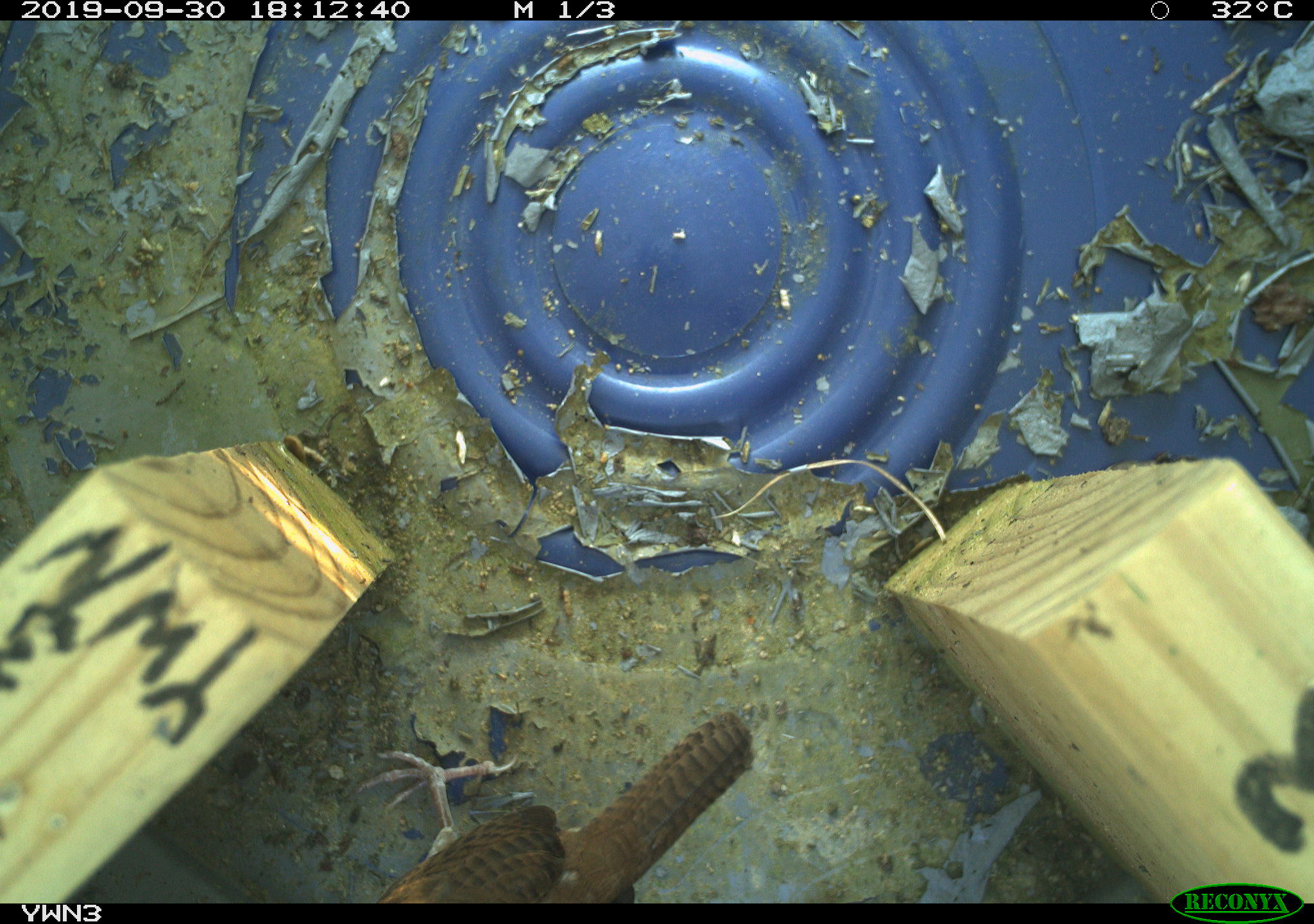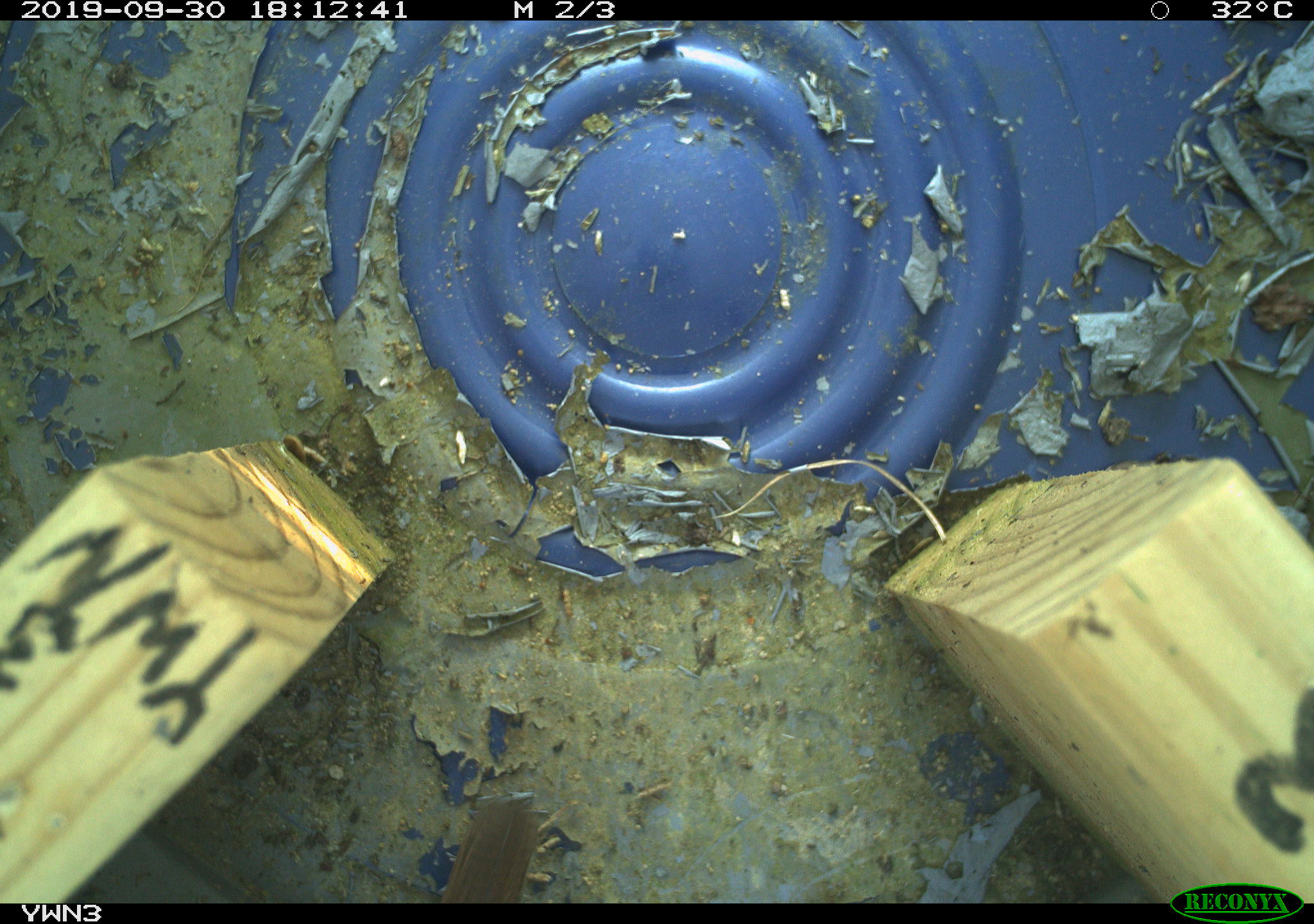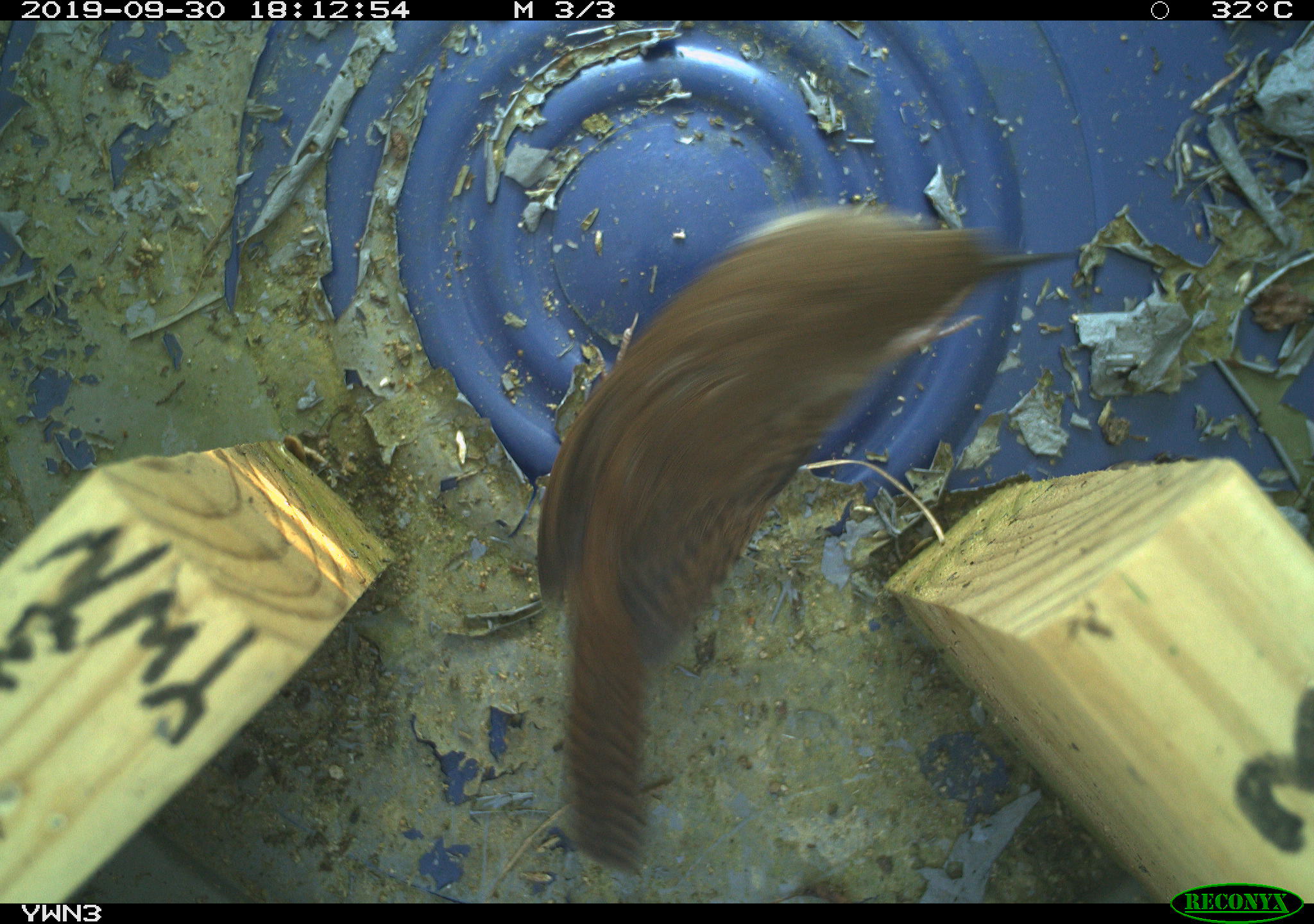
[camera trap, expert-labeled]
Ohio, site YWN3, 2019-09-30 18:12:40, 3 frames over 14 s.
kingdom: Animalia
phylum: Chordata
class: Aves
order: Passeriformes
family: Troglodytidae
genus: Troglodytes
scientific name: Troglodytes aedon aedon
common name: northern house wren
Northern house wren (Troglodytes aedon aedon).